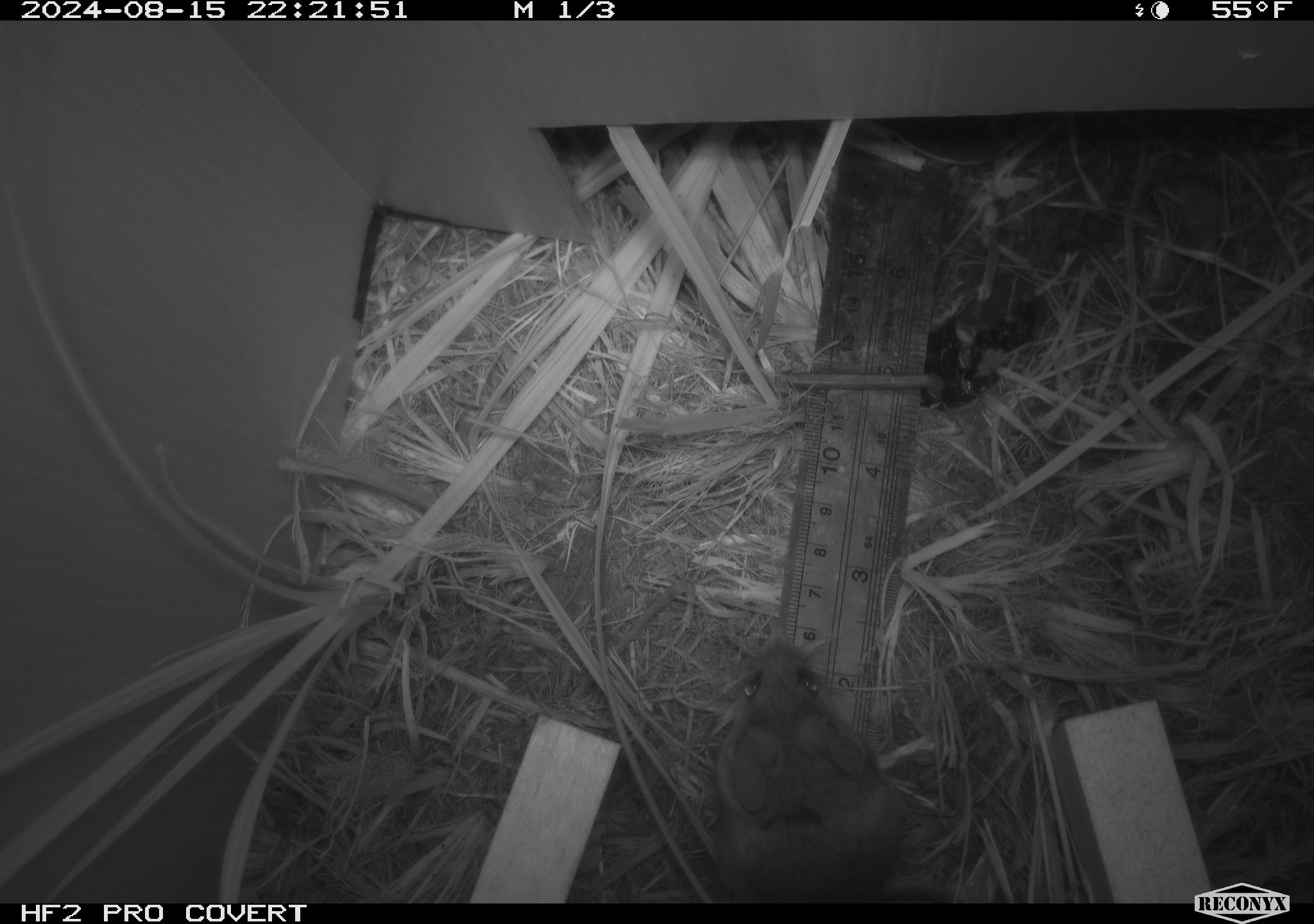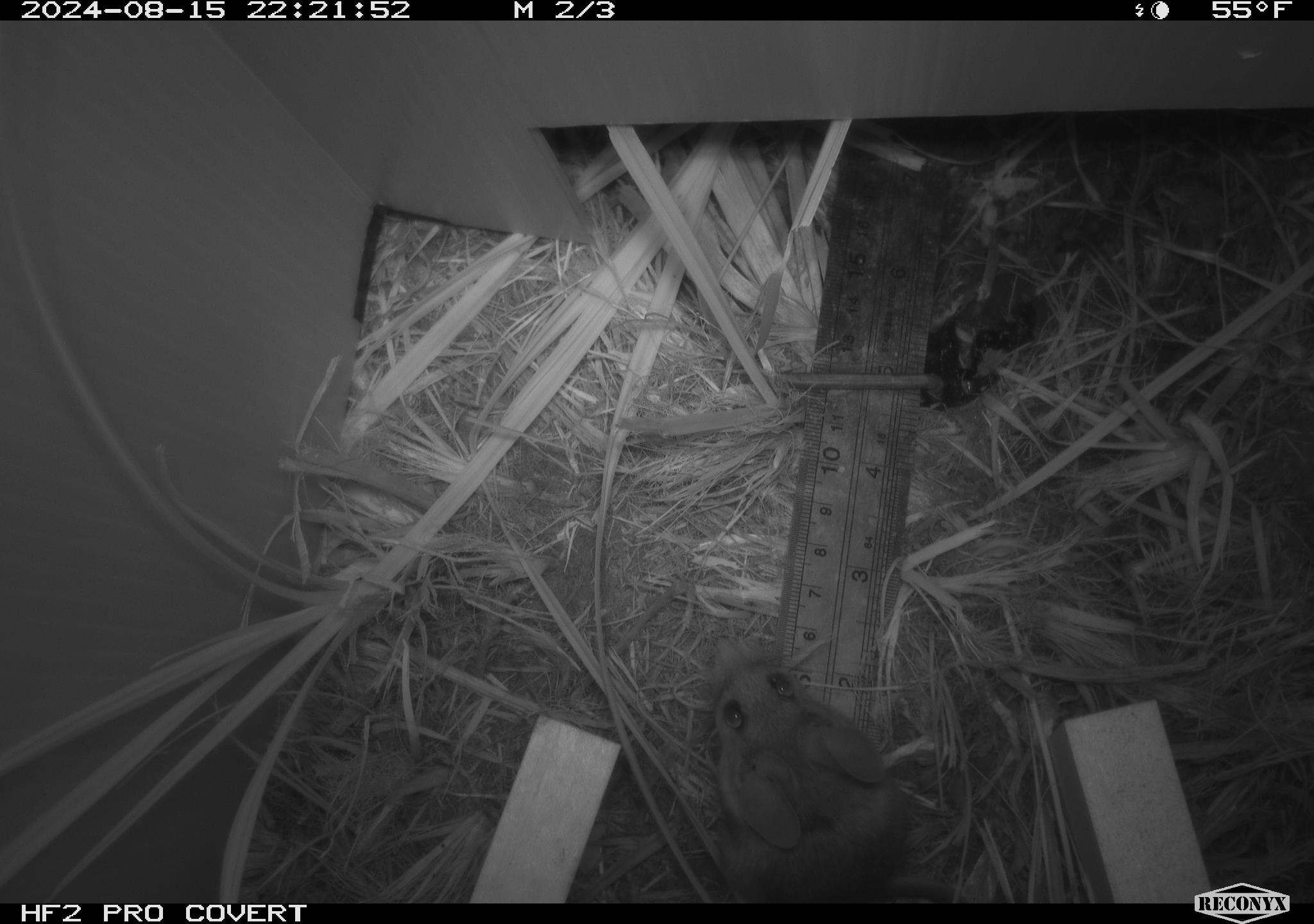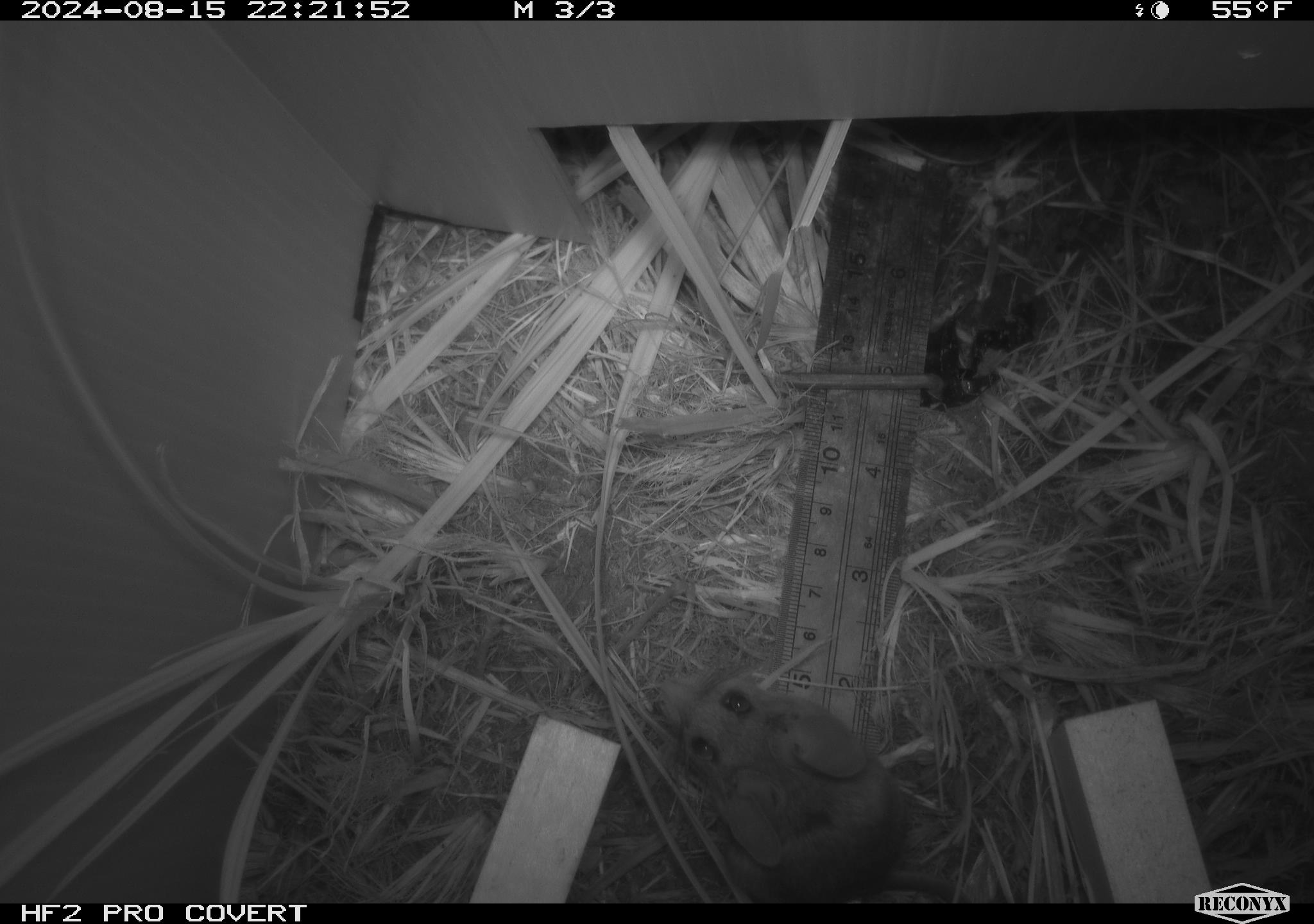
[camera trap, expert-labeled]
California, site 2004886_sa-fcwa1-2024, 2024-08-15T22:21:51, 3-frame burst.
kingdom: Animalia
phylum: Chordata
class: Mammalia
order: Rodentia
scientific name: Rodentia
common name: mouse species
Mouse species (Rodentia).